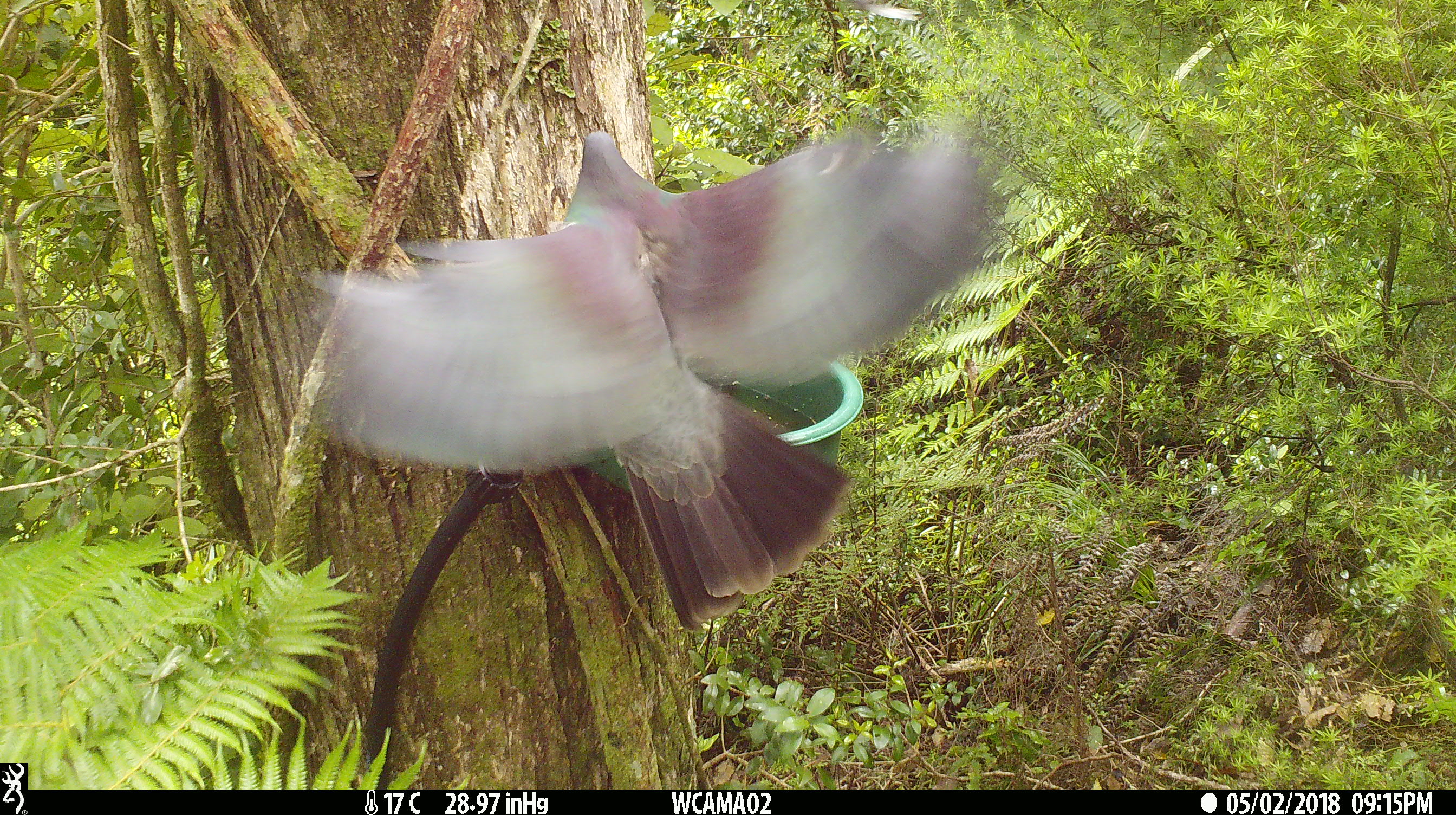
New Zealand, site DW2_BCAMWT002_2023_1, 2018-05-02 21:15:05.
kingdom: Animalia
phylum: Chordata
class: Aves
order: Columbiformes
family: Columbidae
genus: Hemiphaga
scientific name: Hemiphaga novaeseelandiae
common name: new zealand pigeon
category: kereru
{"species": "kereru (new zealand pigeon) (Hemiphaga novaeseelandiae)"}